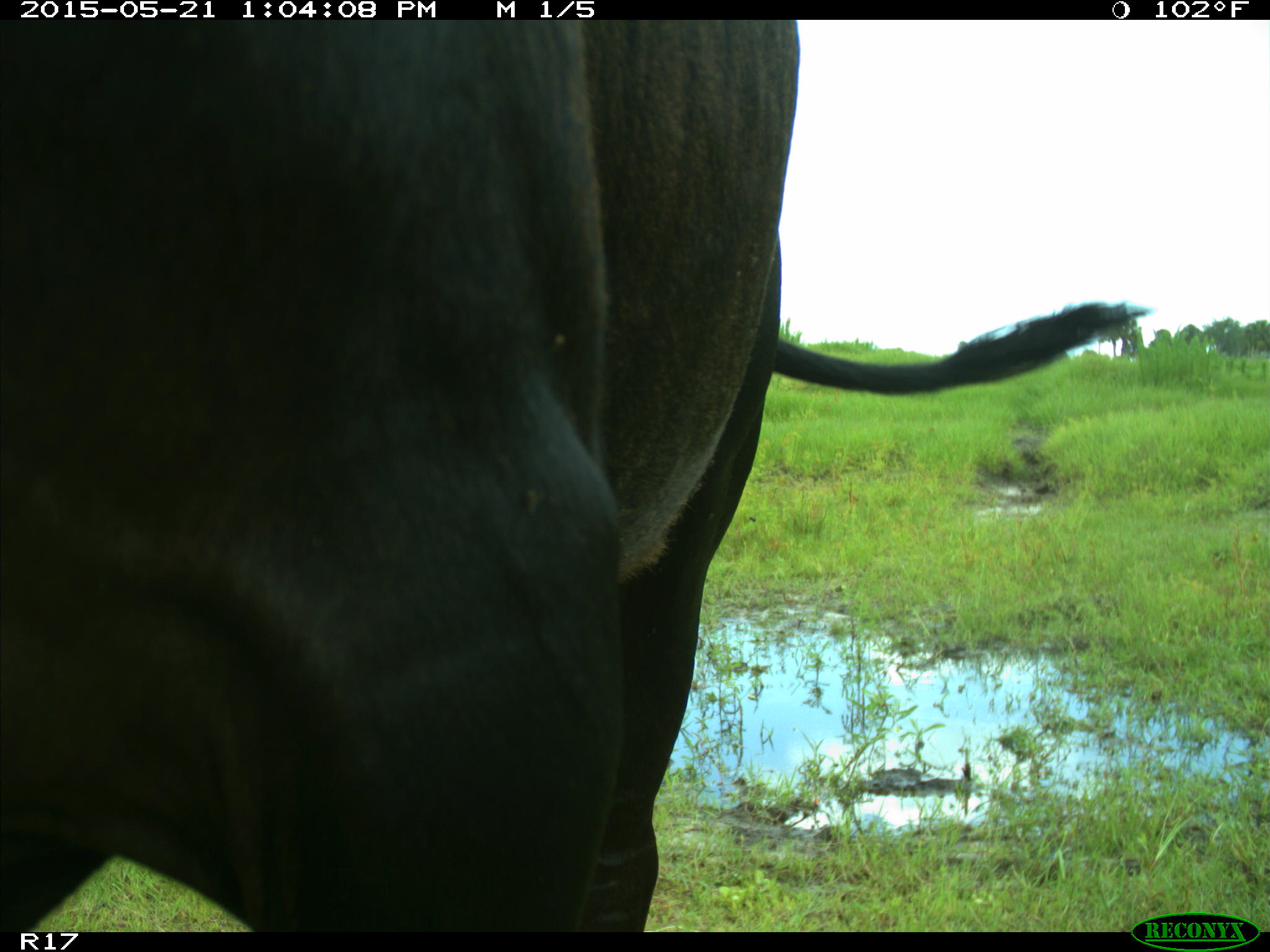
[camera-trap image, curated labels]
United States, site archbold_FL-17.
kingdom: Animalia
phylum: Chordata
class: Mammalia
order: Artiodactyla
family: Bovidae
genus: Bos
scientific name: Bos taurus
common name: domestic cow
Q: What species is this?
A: Bos taurus (domestic cow).